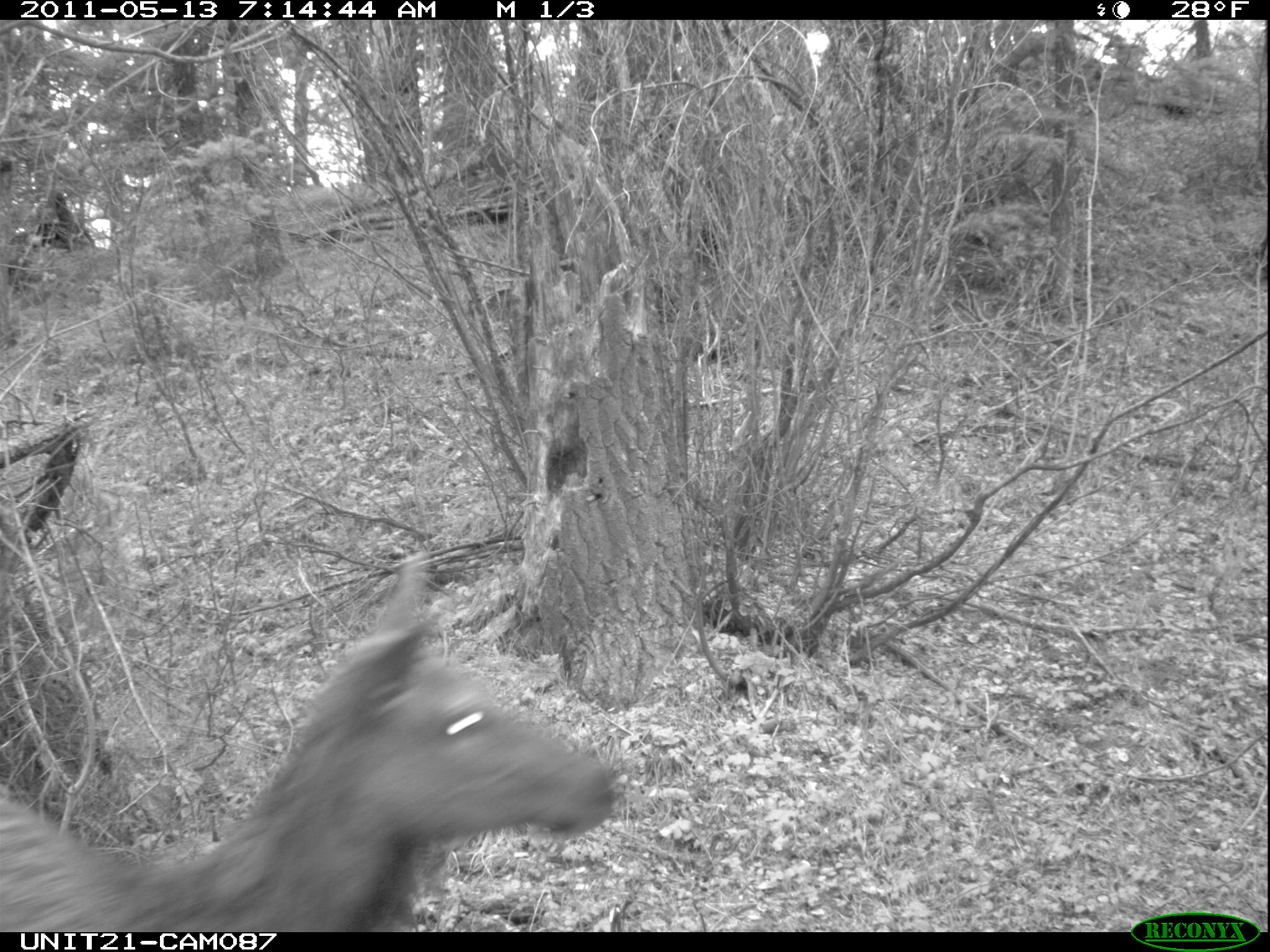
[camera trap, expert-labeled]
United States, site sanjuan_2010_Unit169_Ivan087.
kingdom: Animalia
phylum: Chordata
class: Mammalia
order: Artiodactyla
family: Cervidae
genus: Cervus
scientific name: Cervus elaphus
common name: red deer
Cervus elaphus (red deer).